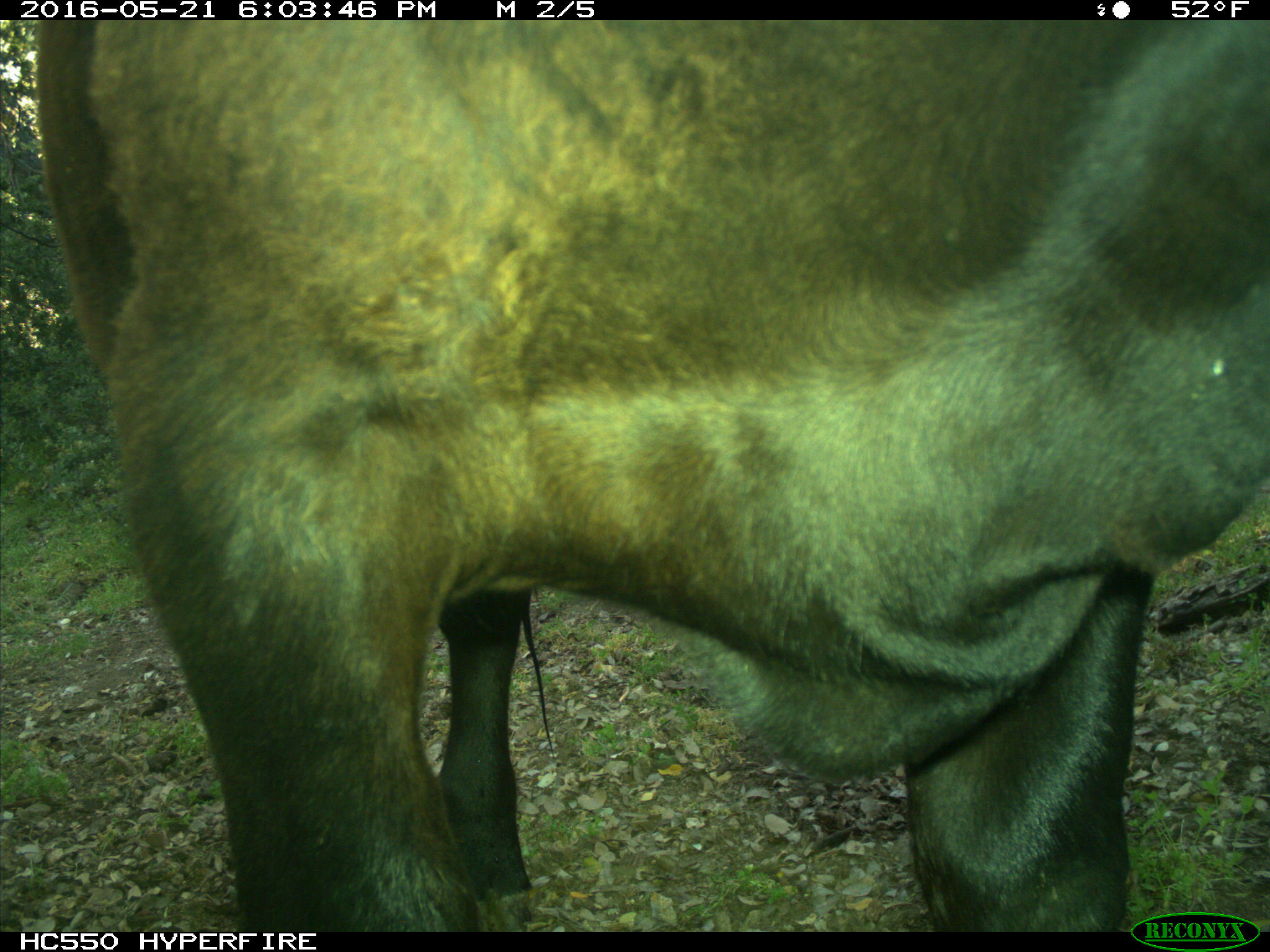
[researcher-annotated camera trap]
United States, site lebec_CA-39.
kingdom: Animalia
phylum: Chordata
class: Mammalia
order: Artiodactyla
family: Bovidae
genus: Bos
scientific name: Bos taurus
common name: domestic cow